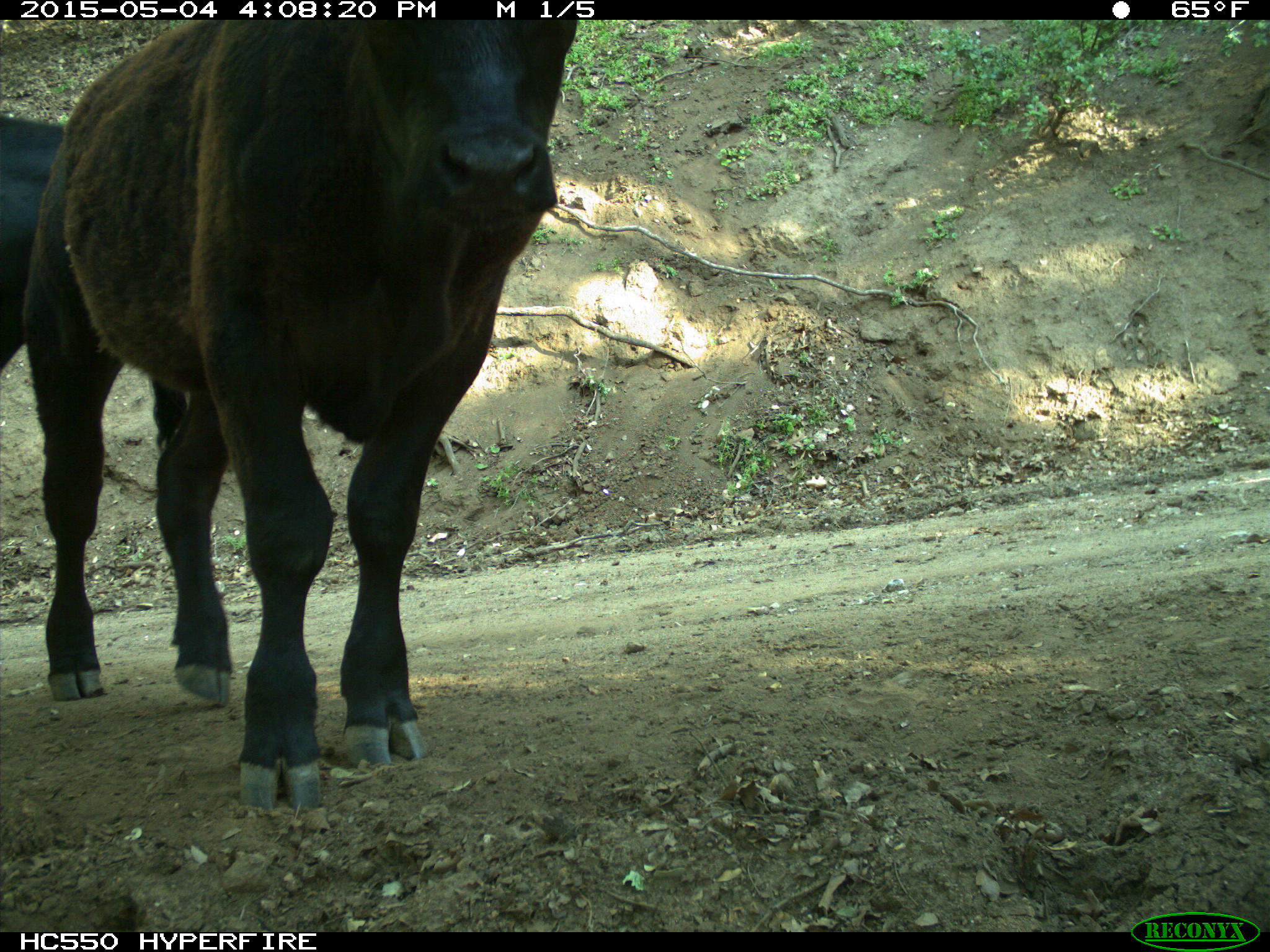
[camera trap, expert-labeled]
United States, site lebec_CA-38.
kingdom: Animalia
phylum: Chordata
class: Mammalia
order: Artiodactyla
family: Bovidae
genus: Bos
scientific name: Bos taurus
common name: domestic cow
Bos taurus (domestic cow).